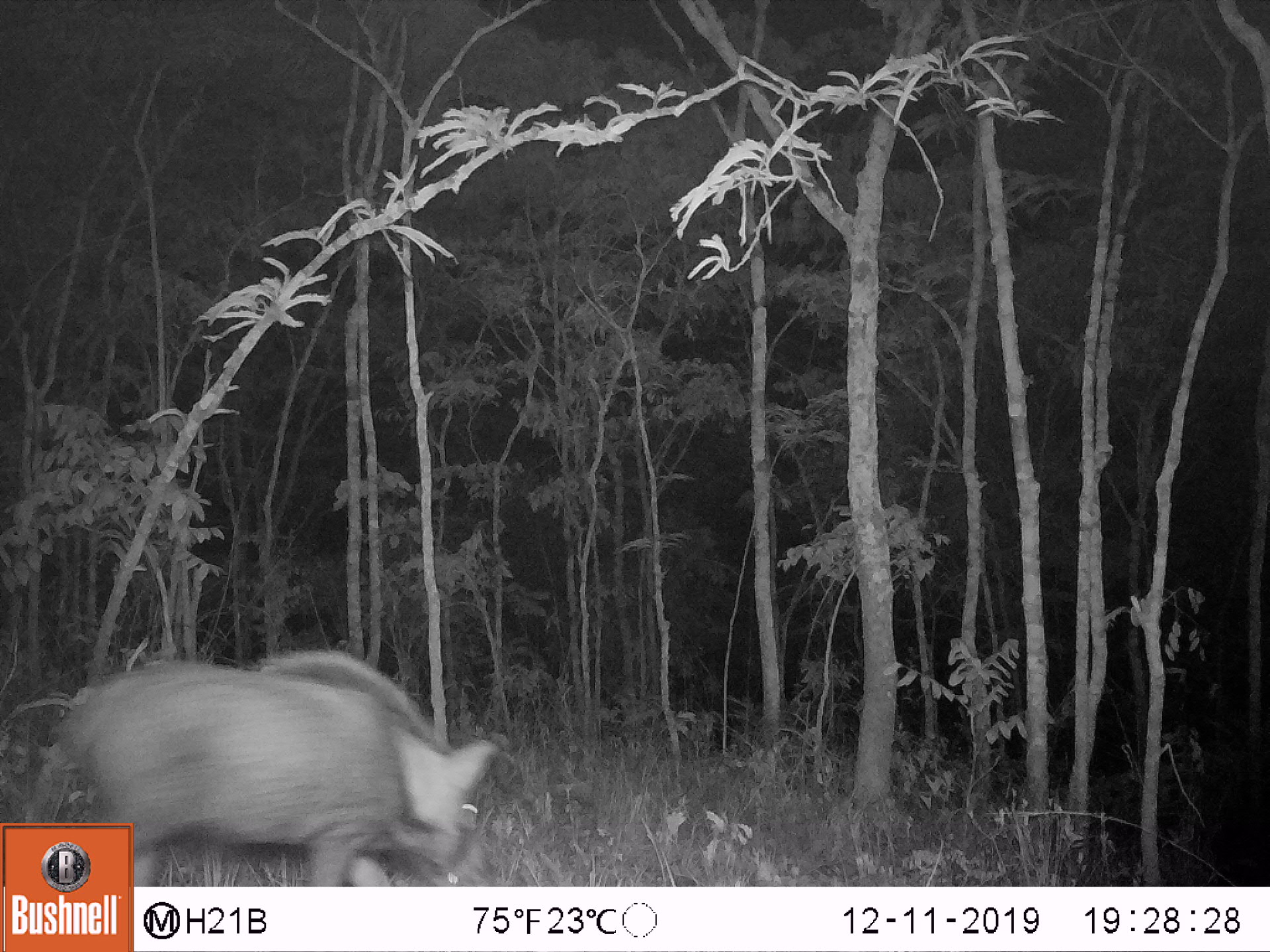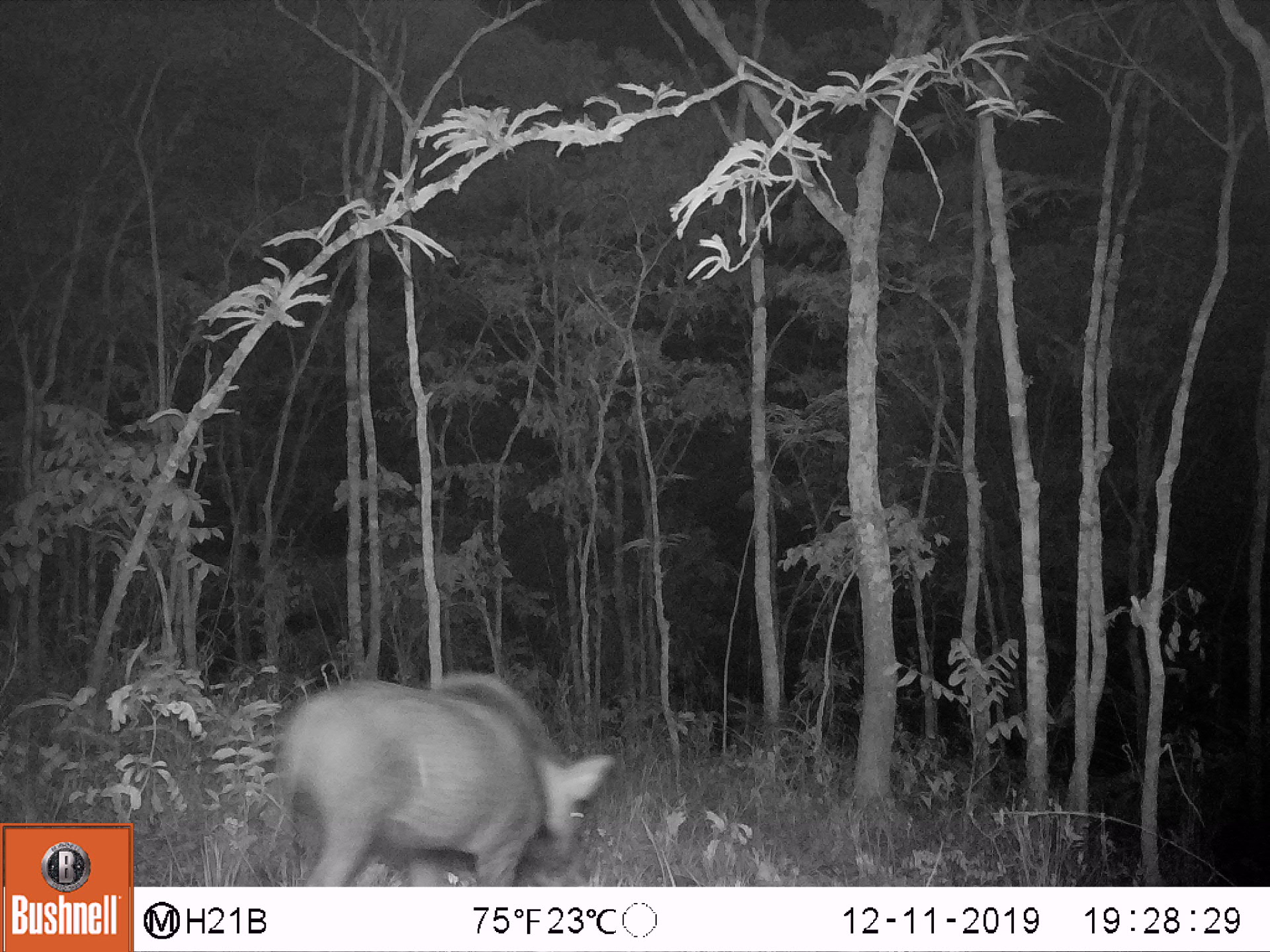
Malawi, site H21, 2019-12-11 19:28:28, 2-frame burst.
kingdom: Animalia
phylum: Chordata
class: Mammalia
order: Artiodactyla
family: Suidae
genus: Potamochoerus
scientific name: Potamochoerus larvatus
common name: bushpig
Bushpig (Potamochoerus larvatus), count 1.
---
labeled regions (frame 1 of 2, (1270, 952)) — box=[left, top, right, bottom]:
bushpig: box=[5, 633, 497, 817]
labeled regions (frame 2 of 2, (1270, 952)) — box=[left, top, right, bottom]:
bushpig: box=[281, 652, 615, 878]